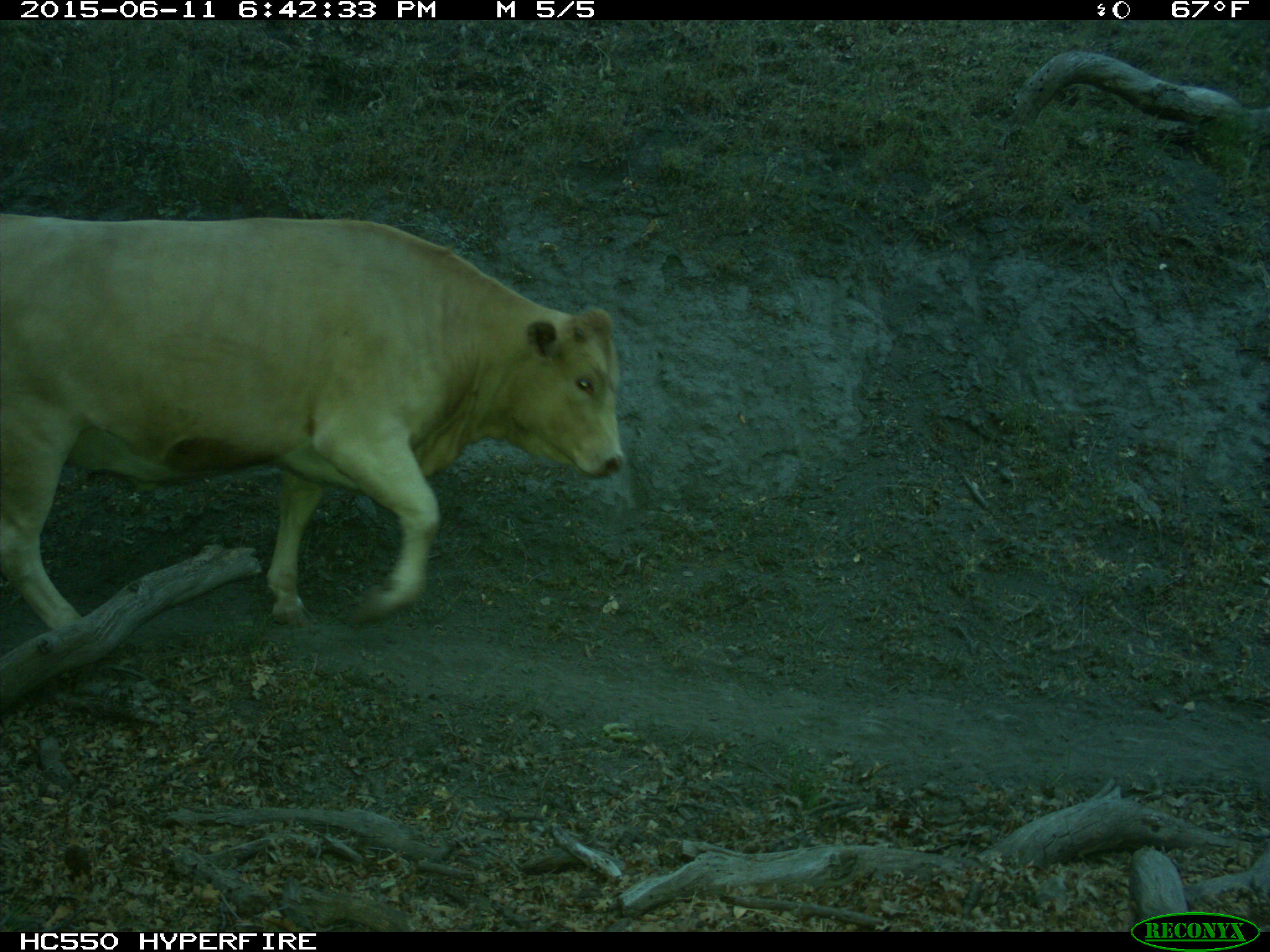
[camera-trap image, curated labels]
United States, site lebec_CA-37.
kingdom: Animalia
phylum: Chordata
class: Mammalia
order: Artiodactyla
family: Bovidae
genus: Bos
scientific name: Bos taurus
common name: domestic cow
Bos taurus (domestic cow).